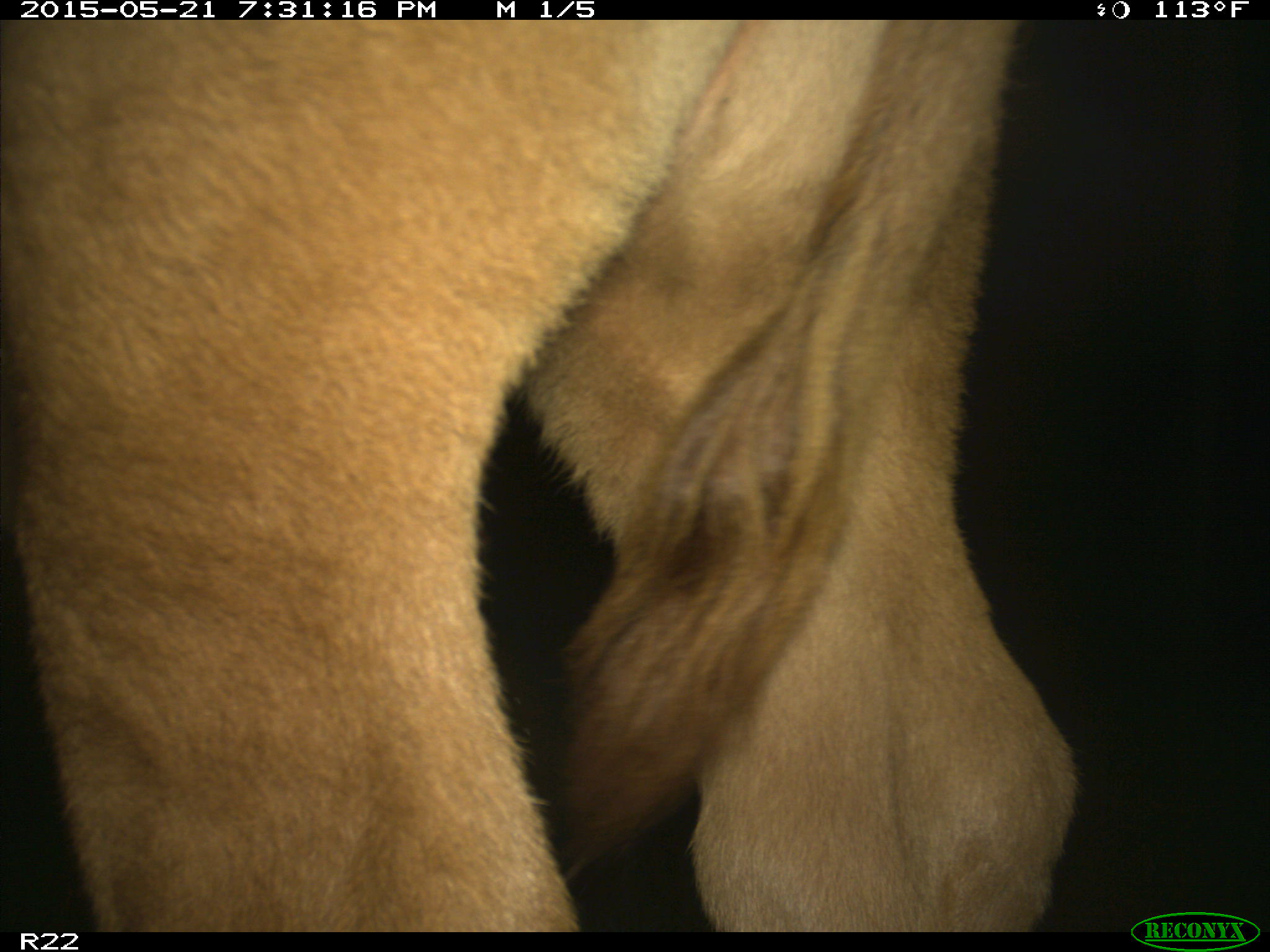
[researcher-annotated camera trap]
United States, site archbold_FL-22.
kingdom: Animalia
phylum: Chordata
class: Mammalia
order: Artiodactyla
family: Bovidae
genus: Bos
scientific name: Bos taurus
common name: domestic cow